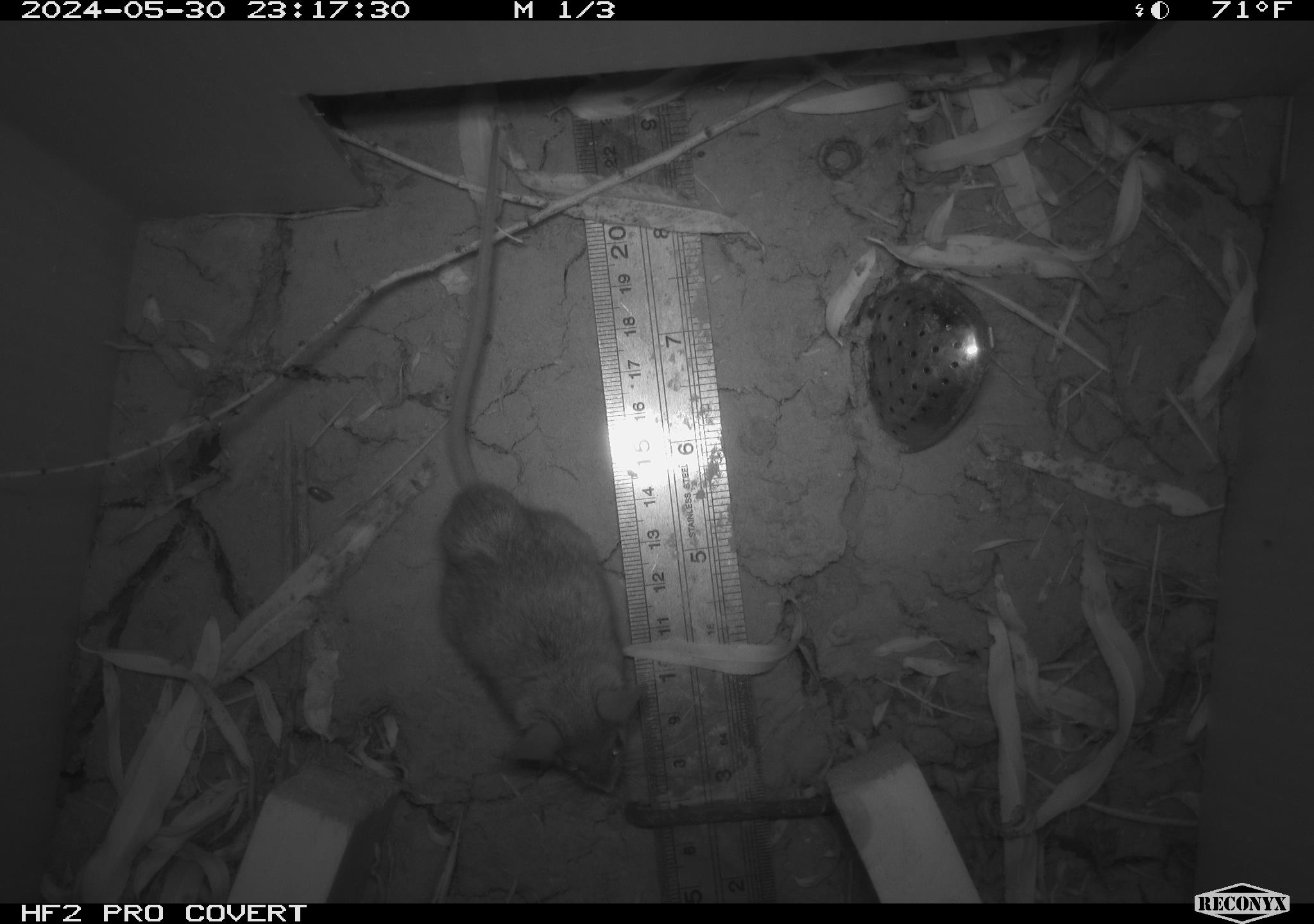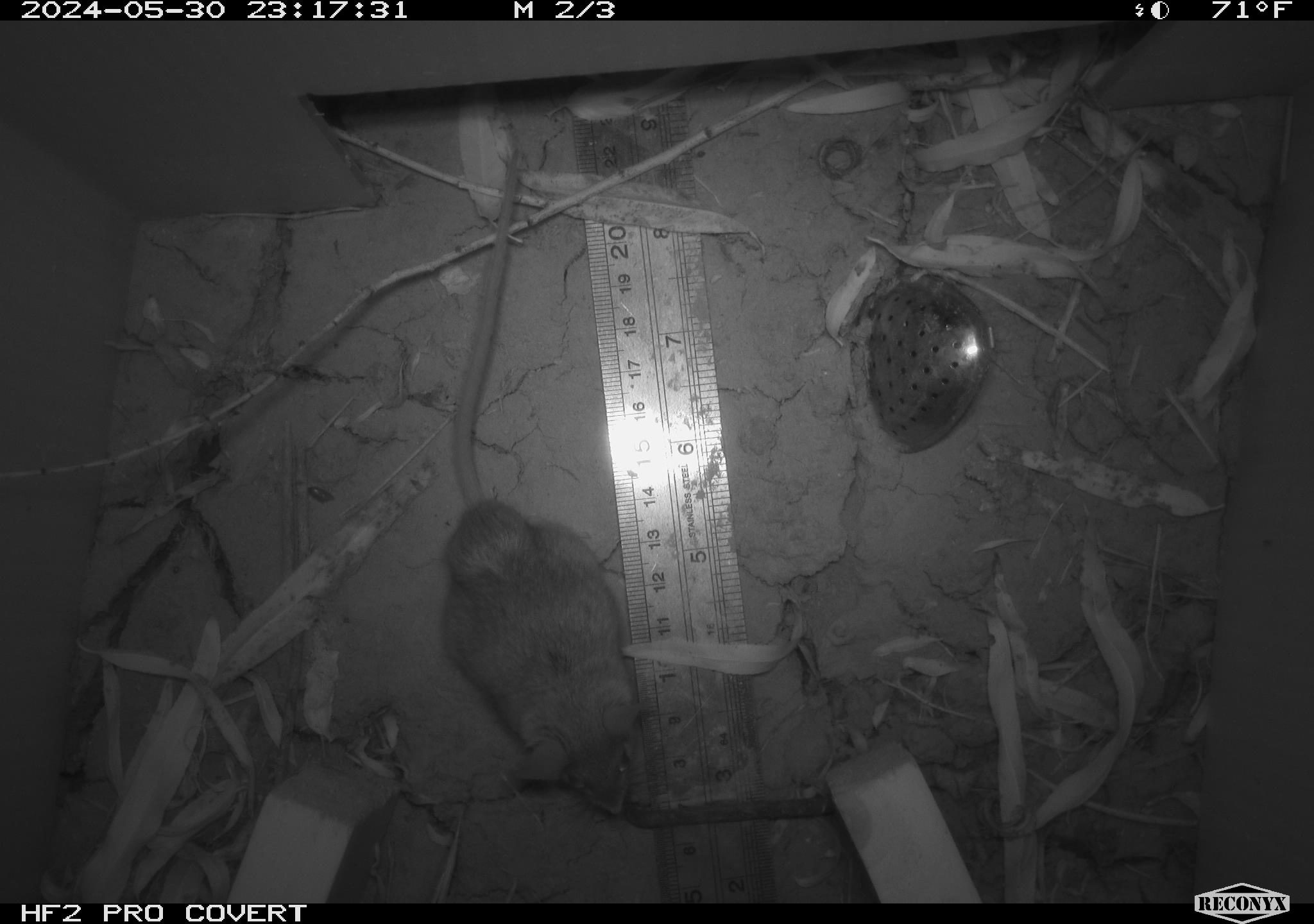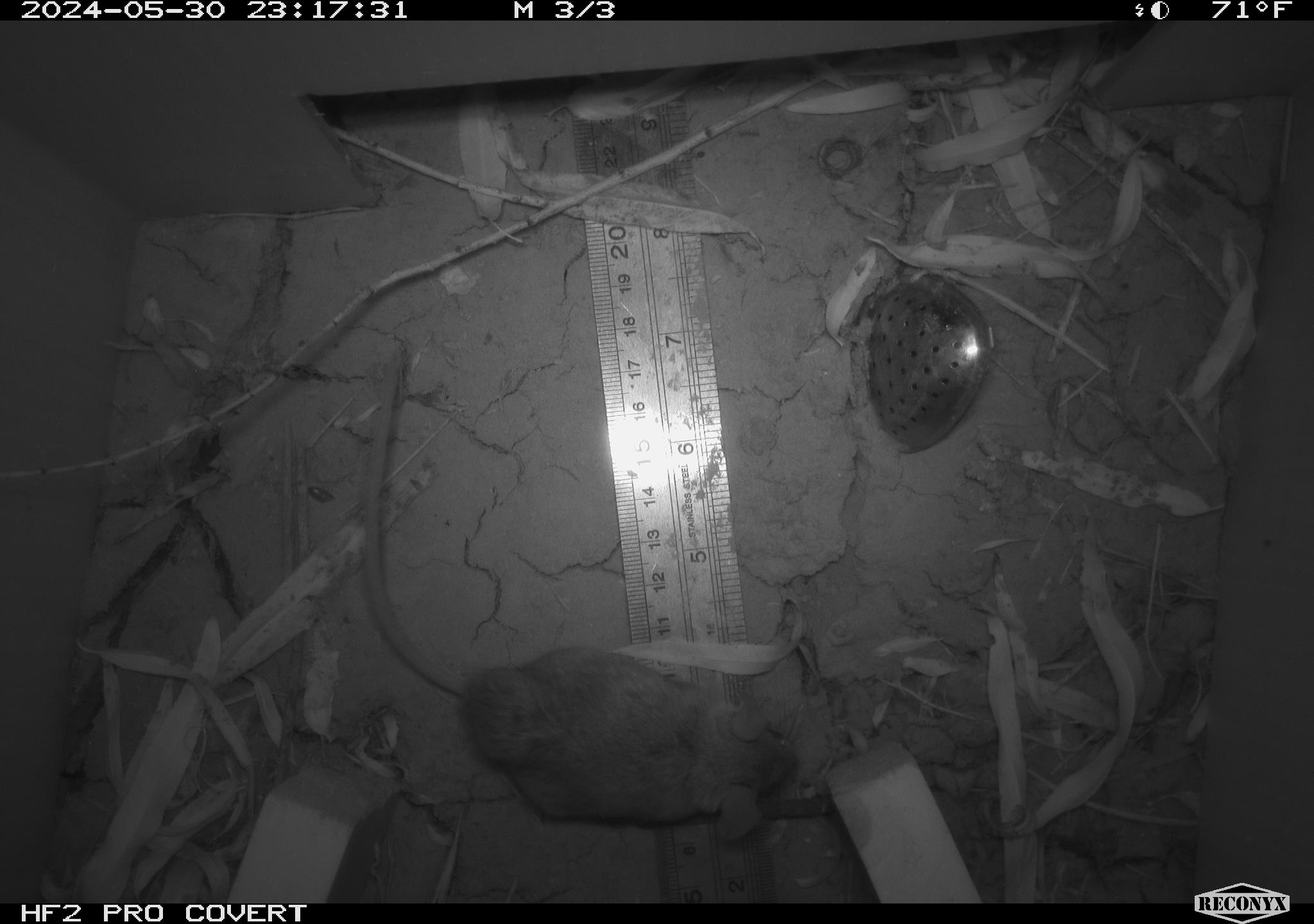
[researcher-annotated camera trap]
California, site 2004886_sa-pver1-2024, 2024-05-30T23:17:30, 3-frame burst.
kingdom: Animalia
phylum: Chordata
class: Mammalia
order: Rodentia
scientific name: Rodentia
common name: mouse species